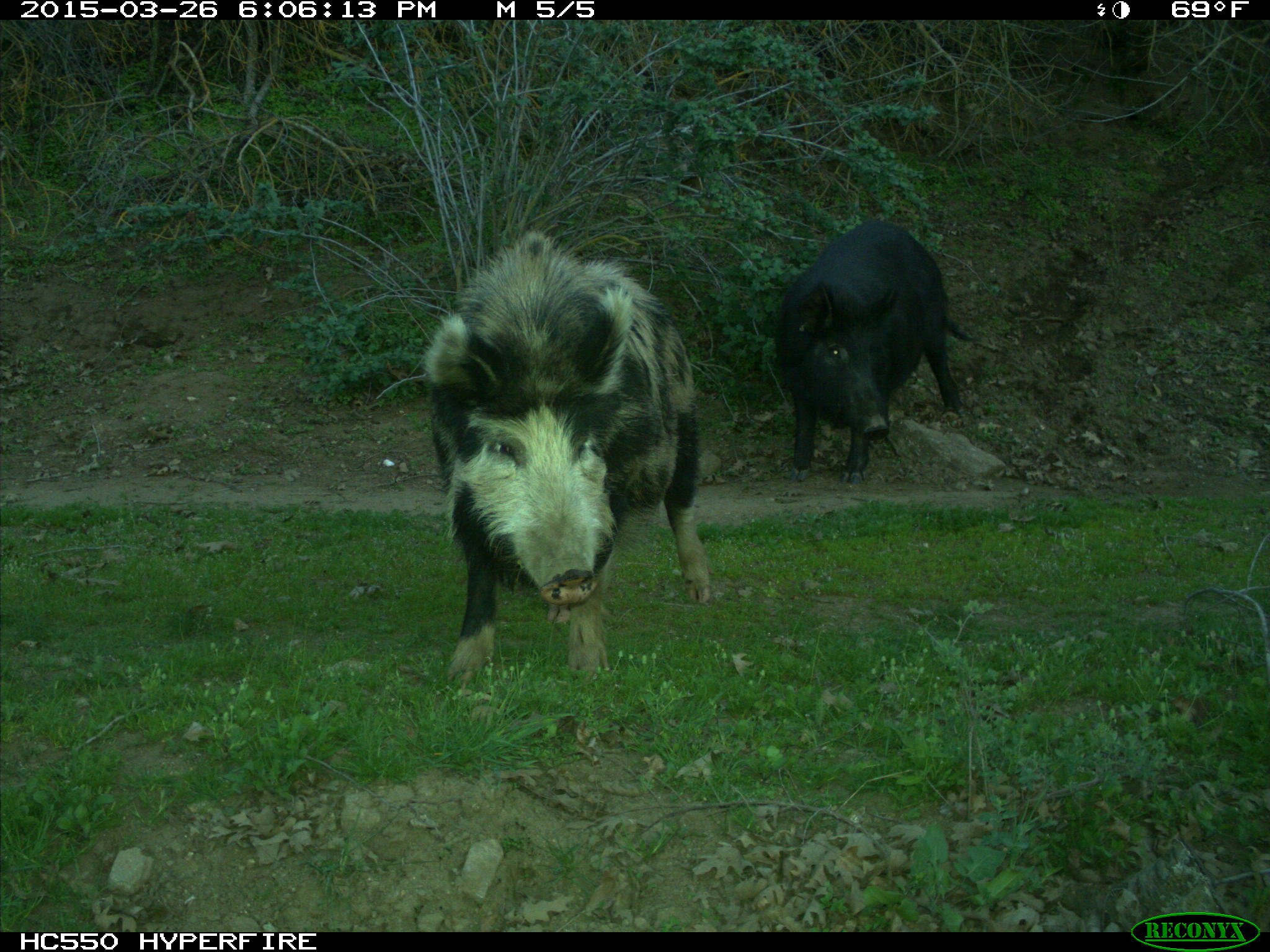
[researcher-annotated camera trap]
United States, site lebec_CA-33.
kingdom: Animalia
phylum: Chordata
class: Mammalia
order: Artiodactyla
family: Suidae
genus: Sus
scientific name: Sus scrofa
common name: wild boar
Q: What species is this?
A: Sus scrofa (wild boar).